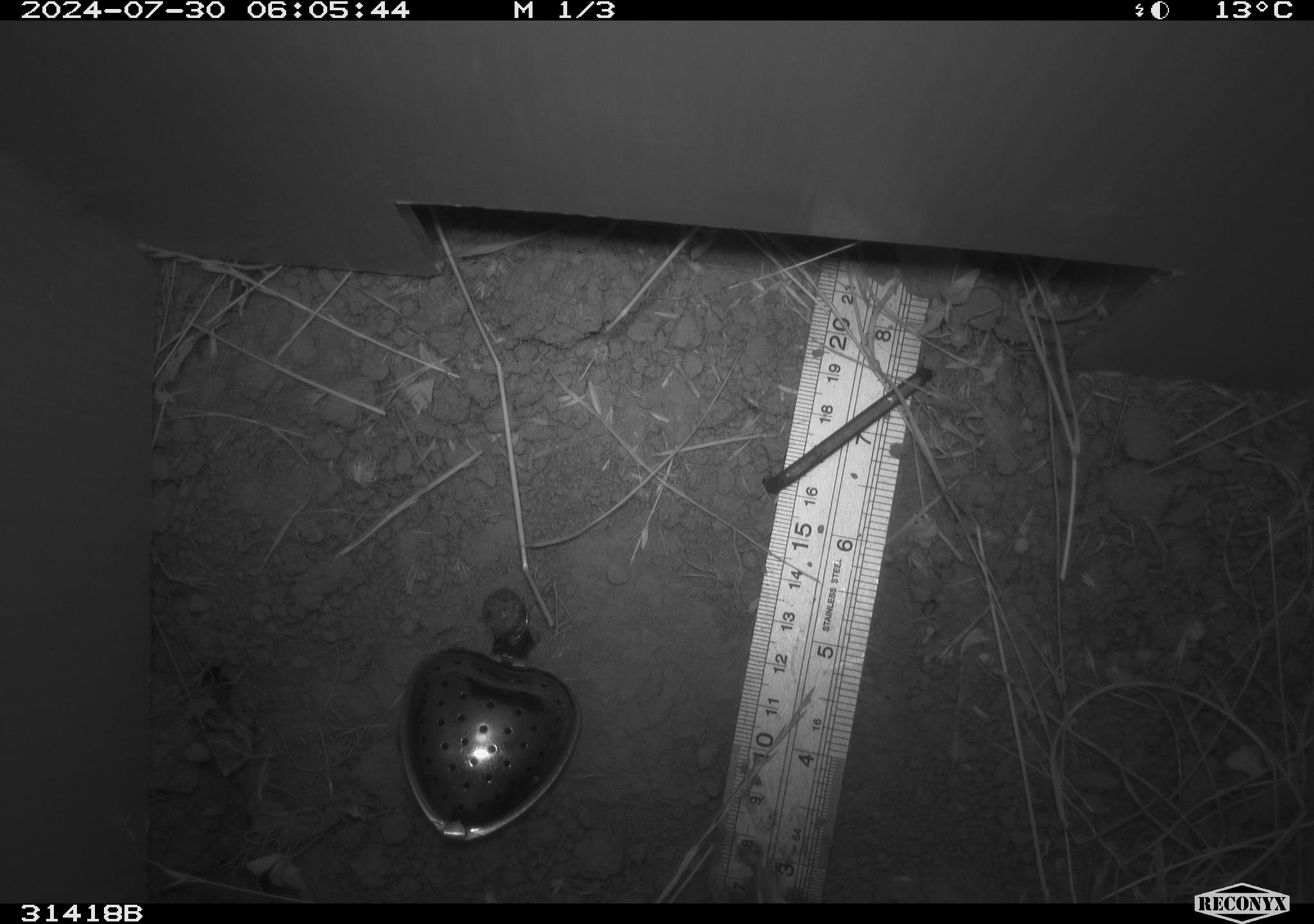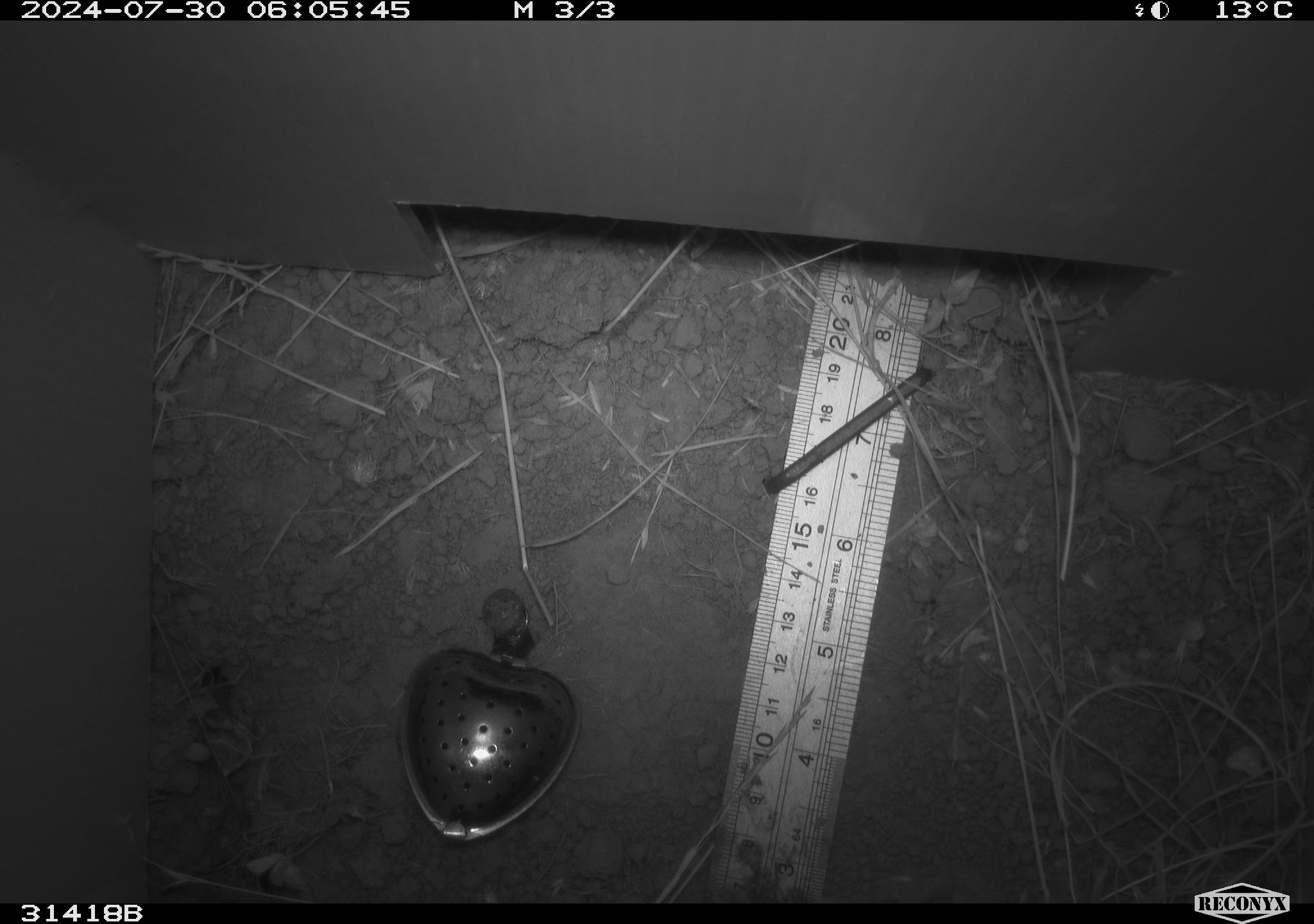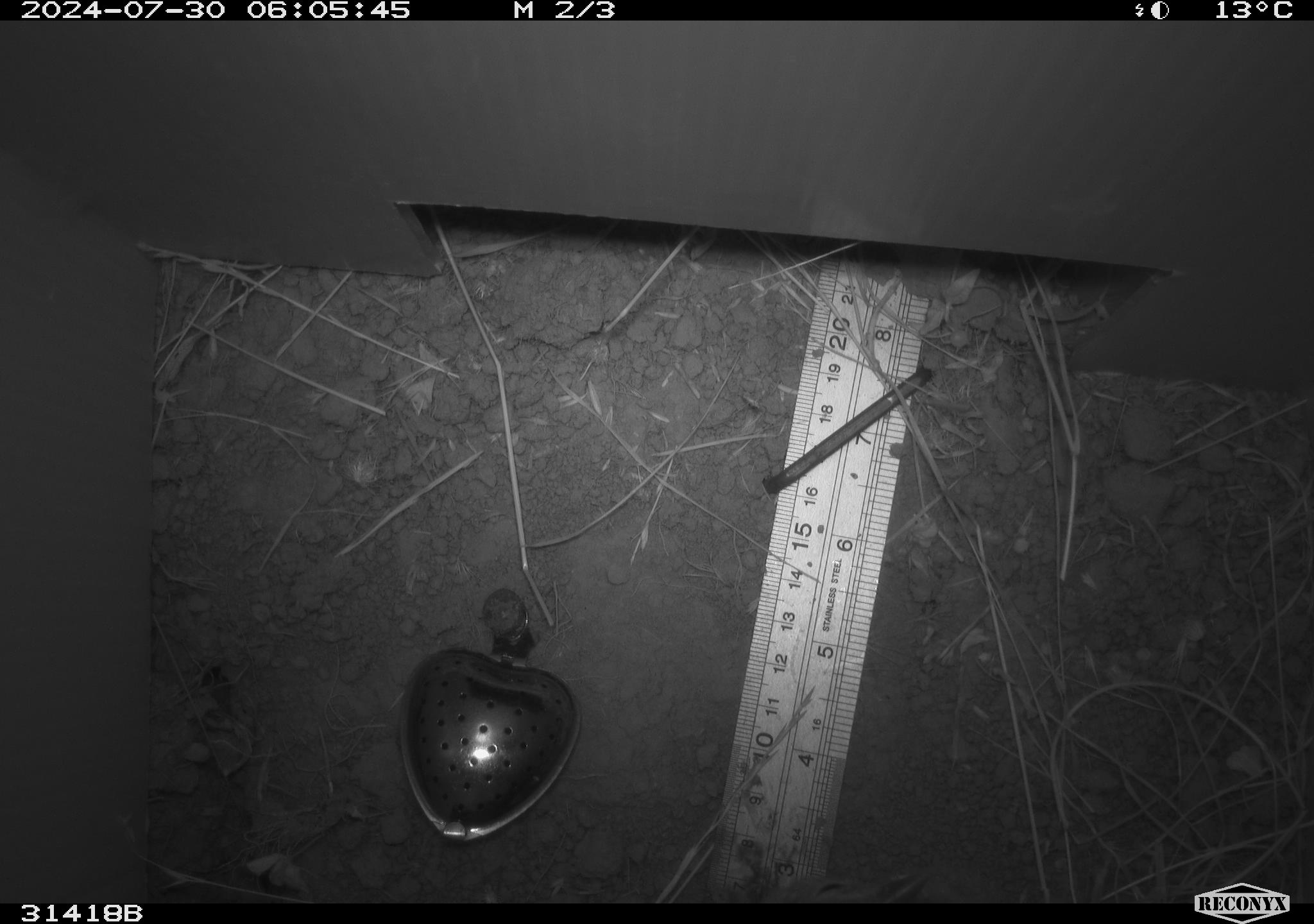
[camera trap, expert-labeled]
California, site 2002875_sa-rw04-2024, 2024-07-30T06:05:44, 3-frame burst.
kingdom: Animalia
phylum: Chordata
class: Mammalia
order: Rodentia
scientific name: Rodentia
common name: rodent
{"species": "rodent (Rodentia)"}